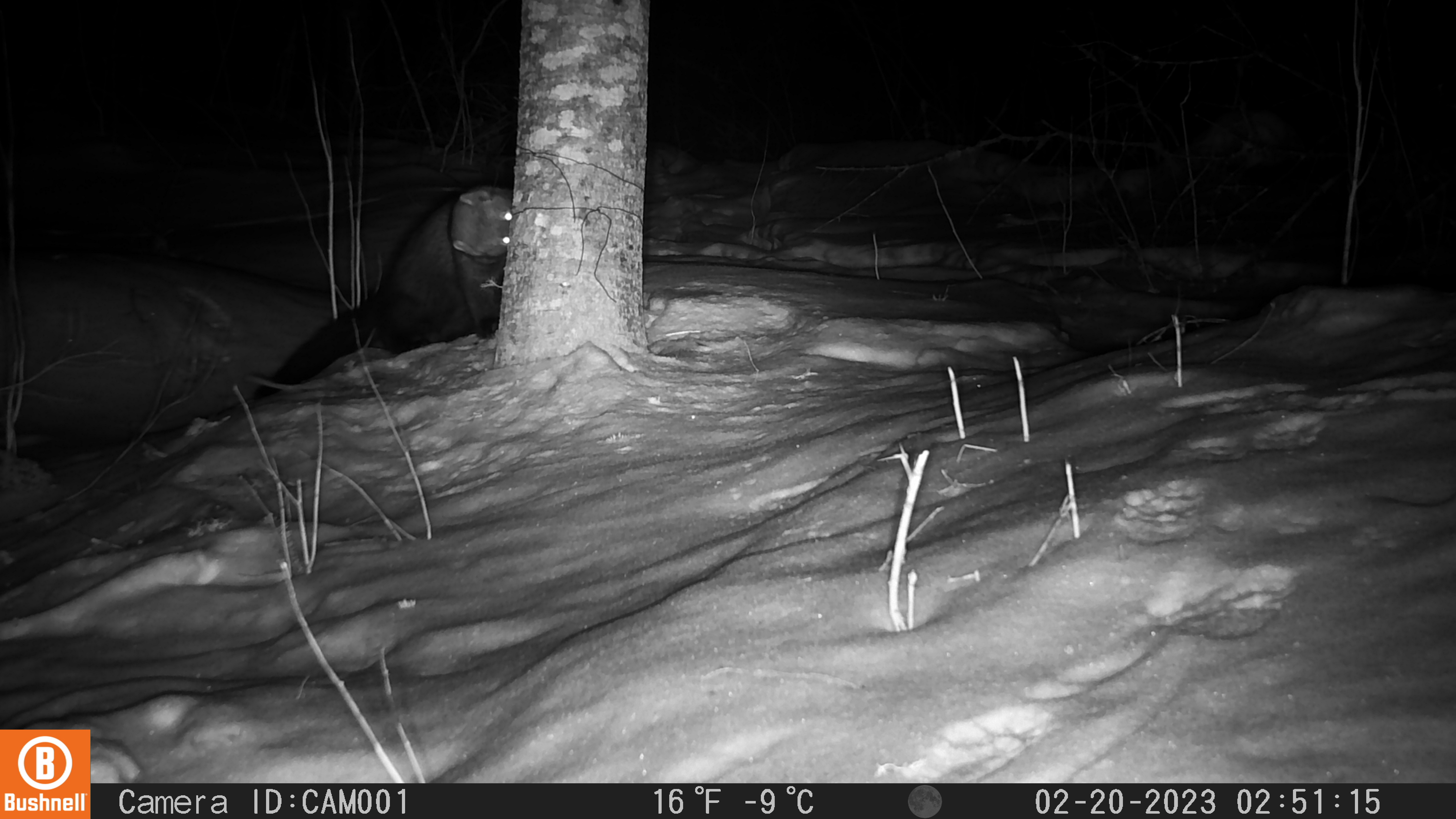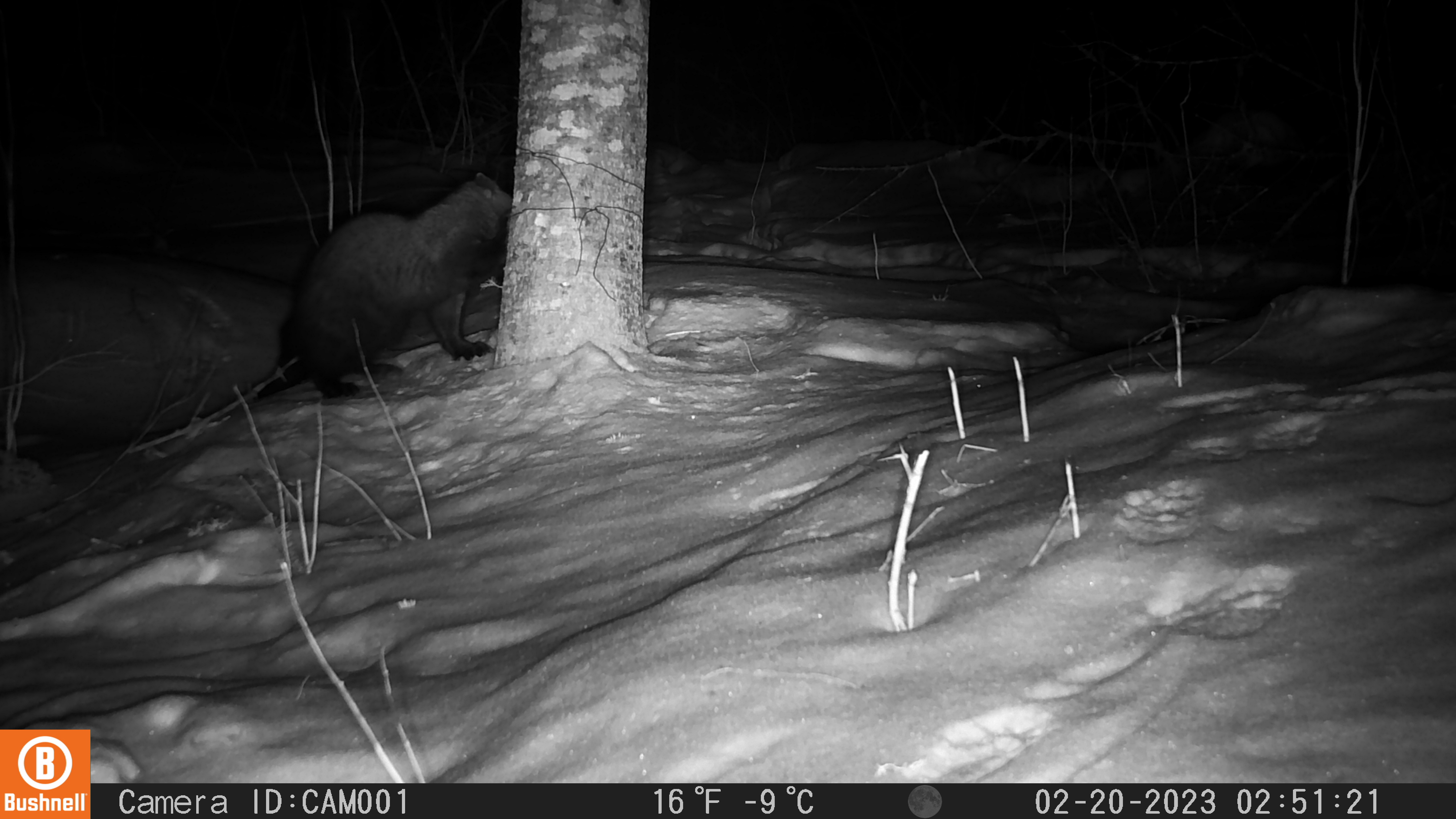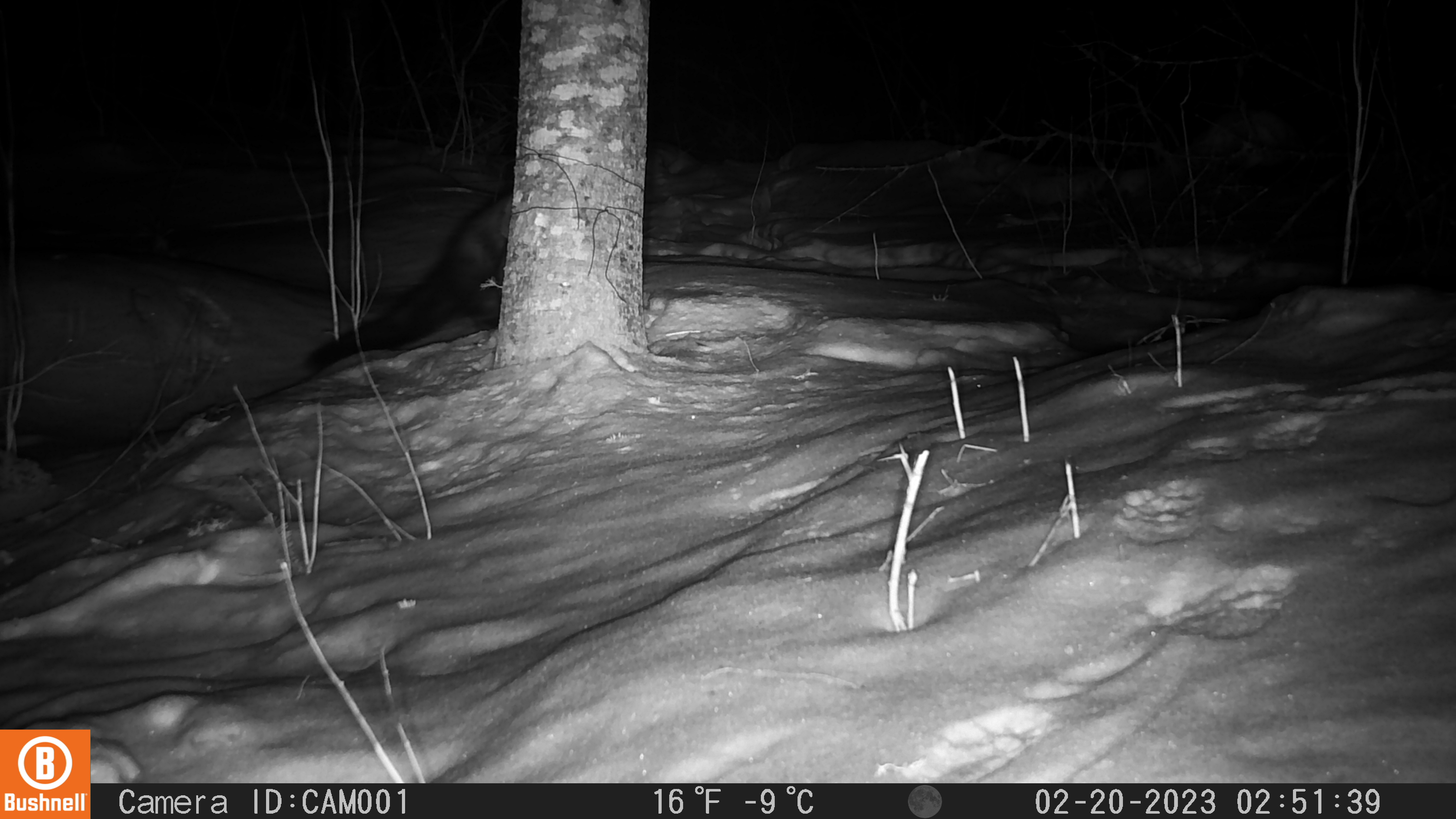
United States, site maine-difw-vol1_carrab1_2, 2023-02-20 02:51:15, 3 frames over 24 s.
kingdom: Animalia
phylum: Chordata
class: Mammalia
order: Carnivora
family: Mustelidae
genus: Pekania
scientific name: Pekania pennanti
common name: fisher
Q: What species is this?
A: Fisher (Pekania pennanti).